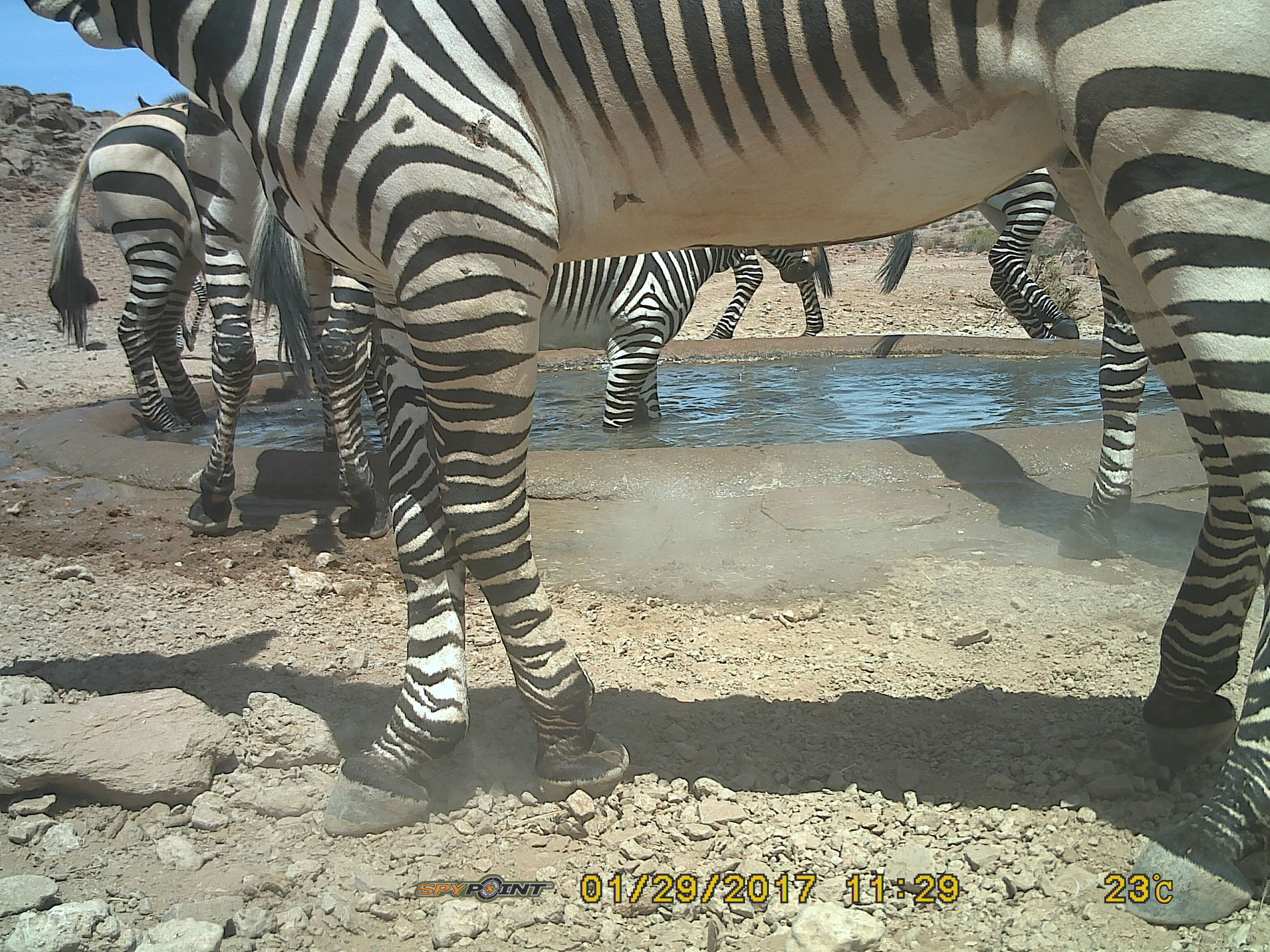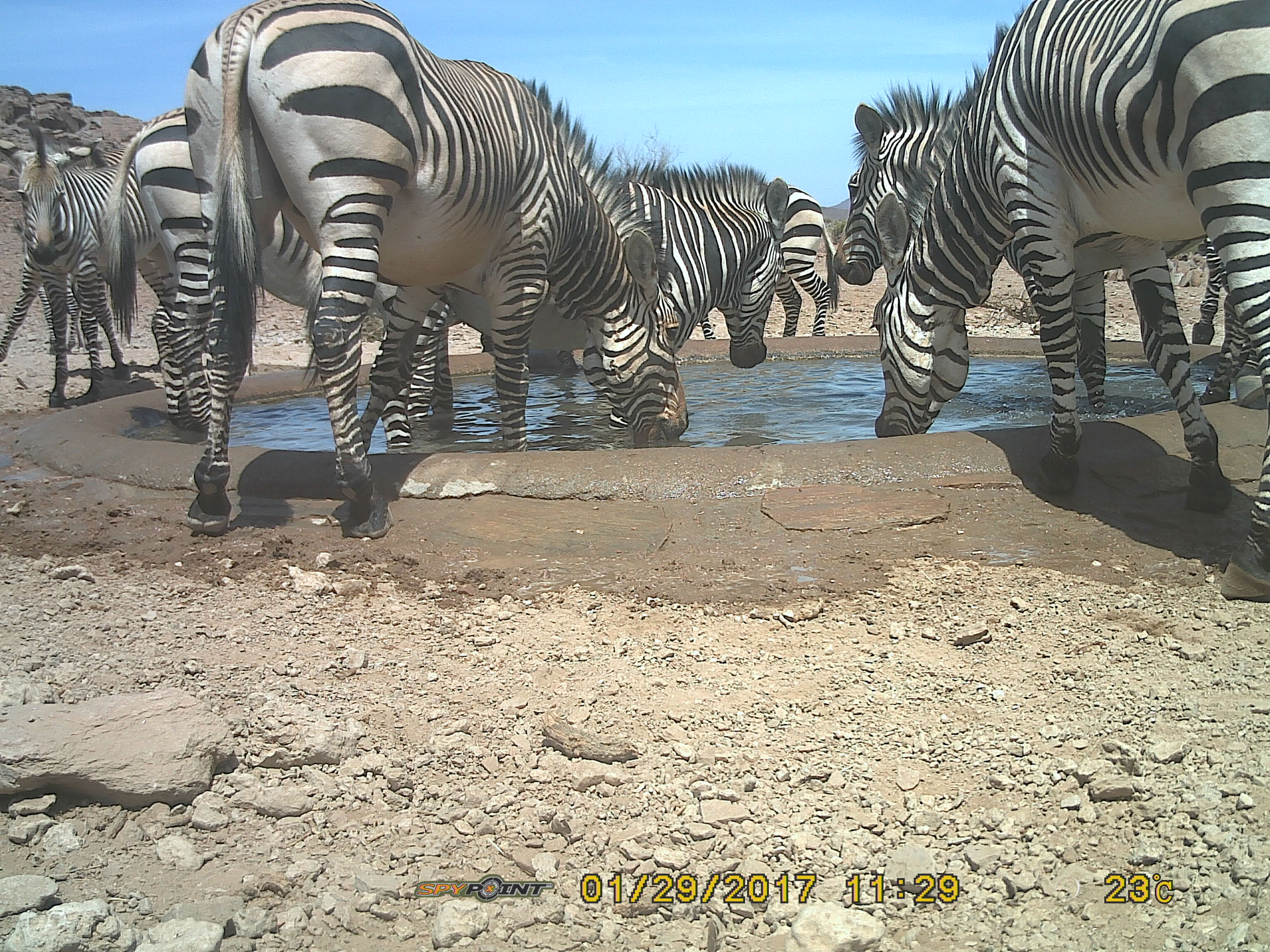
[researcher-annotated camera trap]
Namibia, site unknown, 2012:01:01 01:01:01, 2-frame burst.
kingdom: Animalia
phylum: Chordata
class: Mammalia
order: Perissodactyla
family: Equidae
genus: Equus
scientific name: Equus zebra hartmannae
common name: hartmann's mountain zebra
Equus zebra hartmannae (hartmann's mountain zebra).